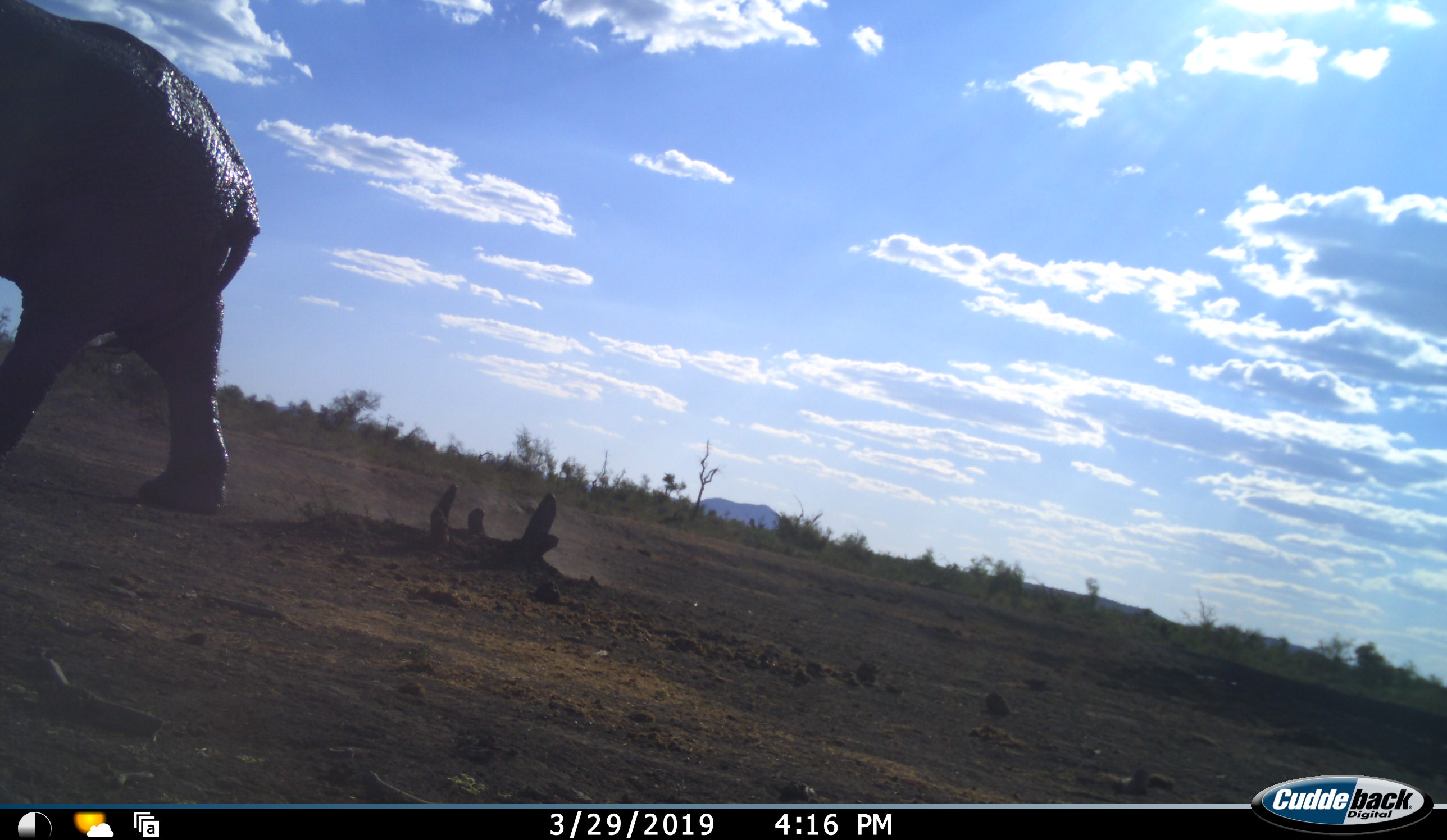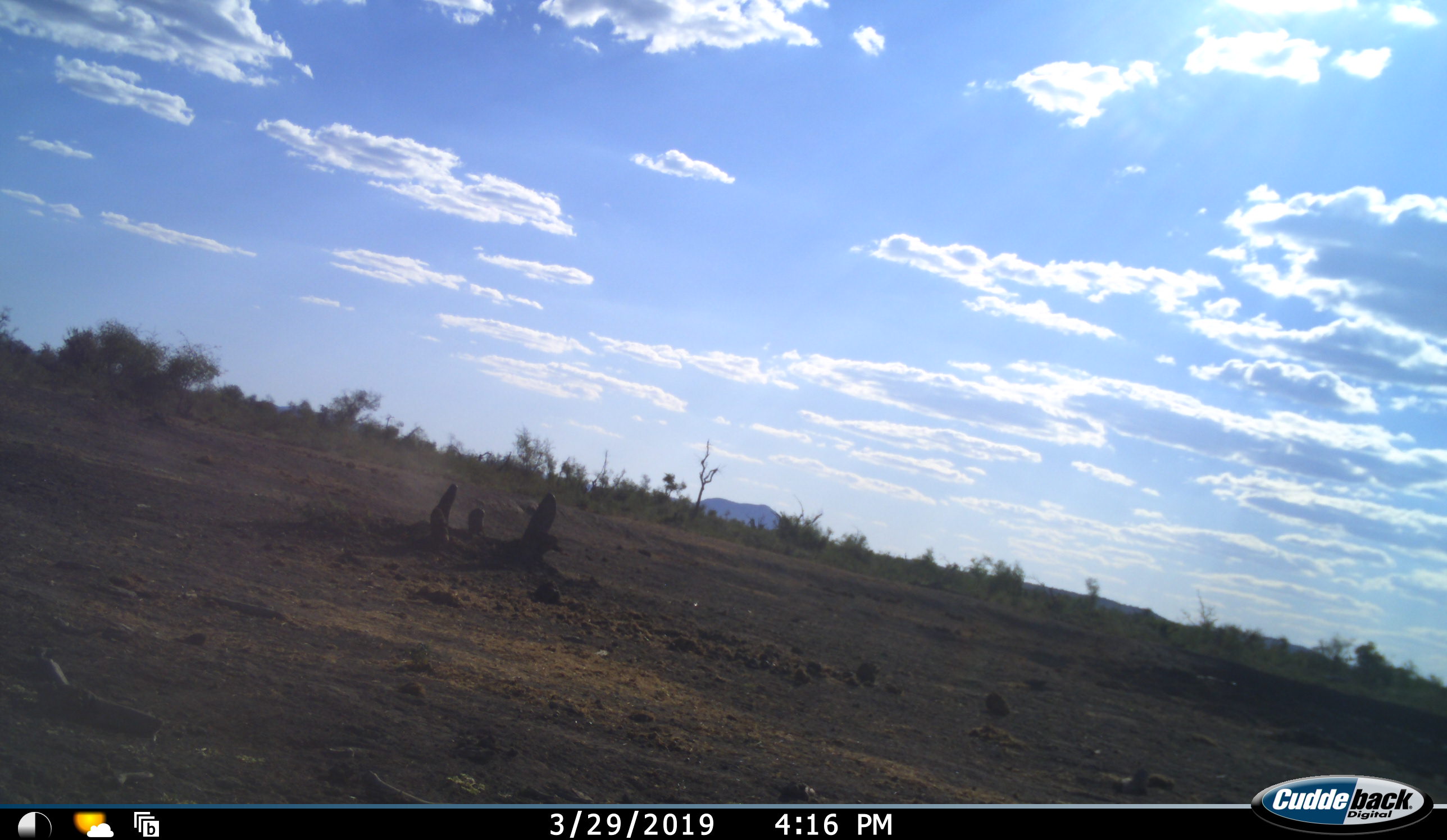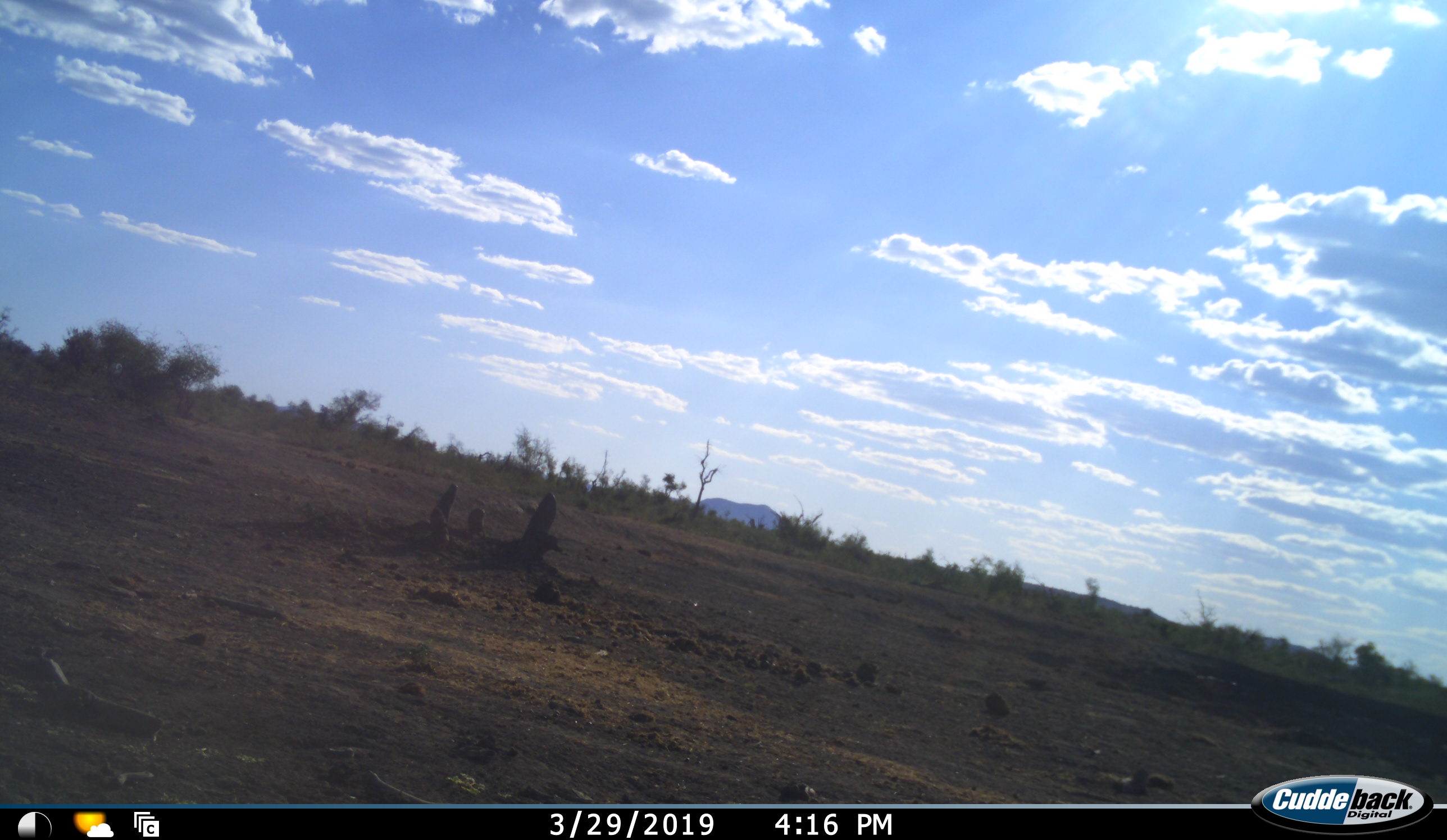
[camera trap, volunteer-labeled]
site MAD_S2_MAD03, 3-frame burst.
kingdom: Animalia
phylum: Chordata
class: Mammalia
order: Proboscidea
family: Elephantidae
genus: Loxodonta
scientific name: Loxodonta africana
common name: african bush elephant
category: elephant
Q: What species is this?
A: Elephant (african bush elephant) (Loxodonta africana).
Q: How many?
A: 1.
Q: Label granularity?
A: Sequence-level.